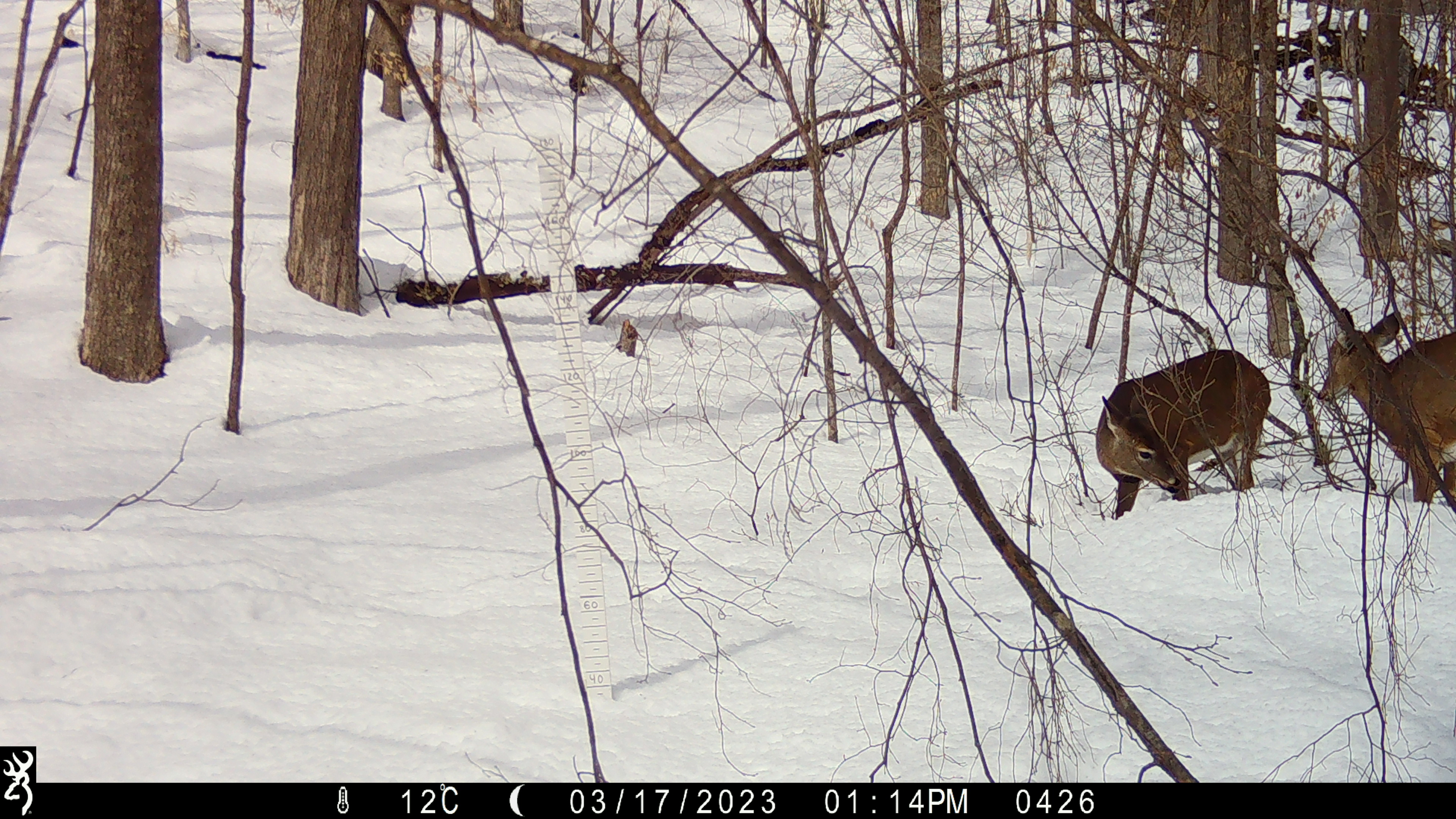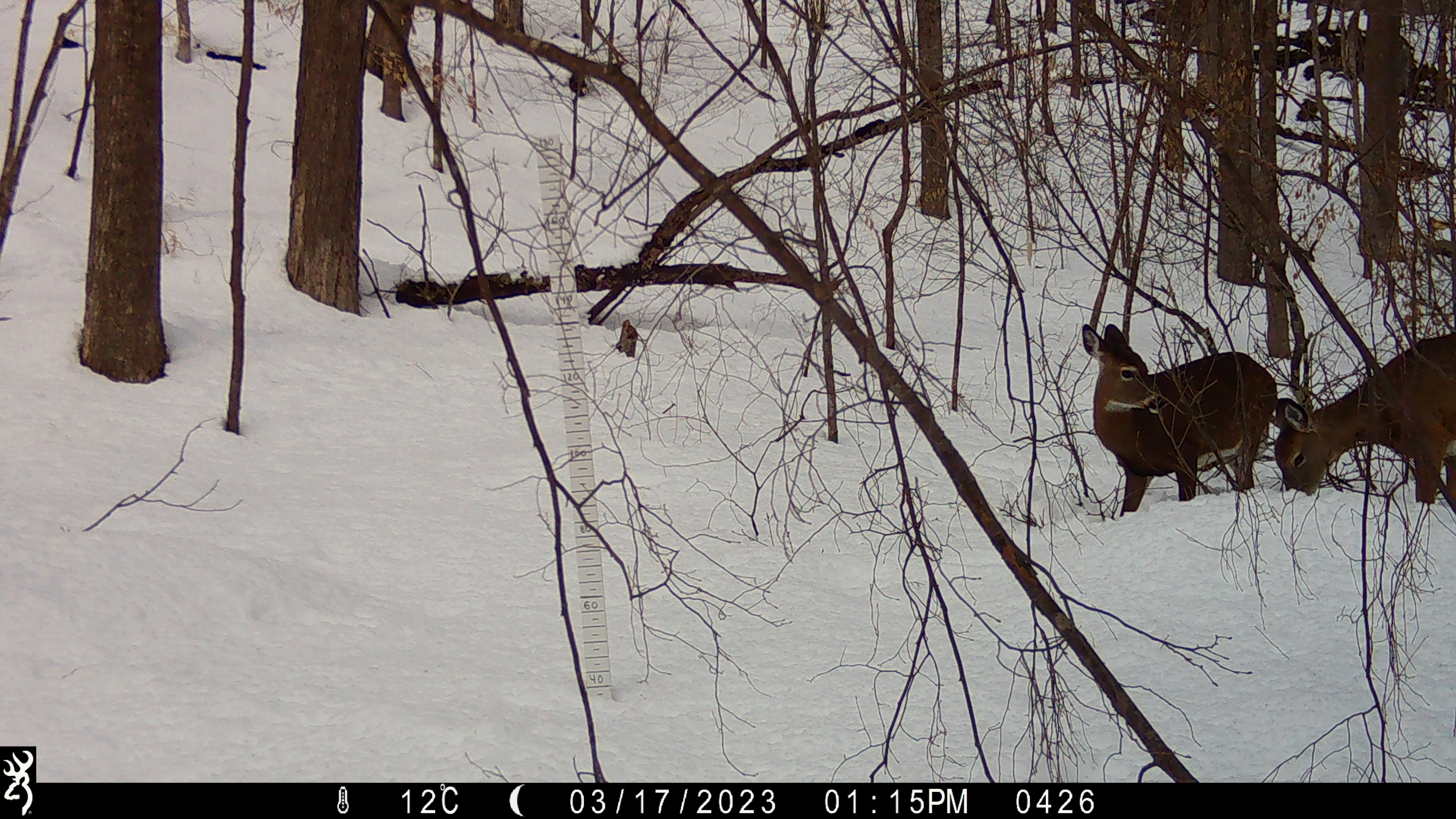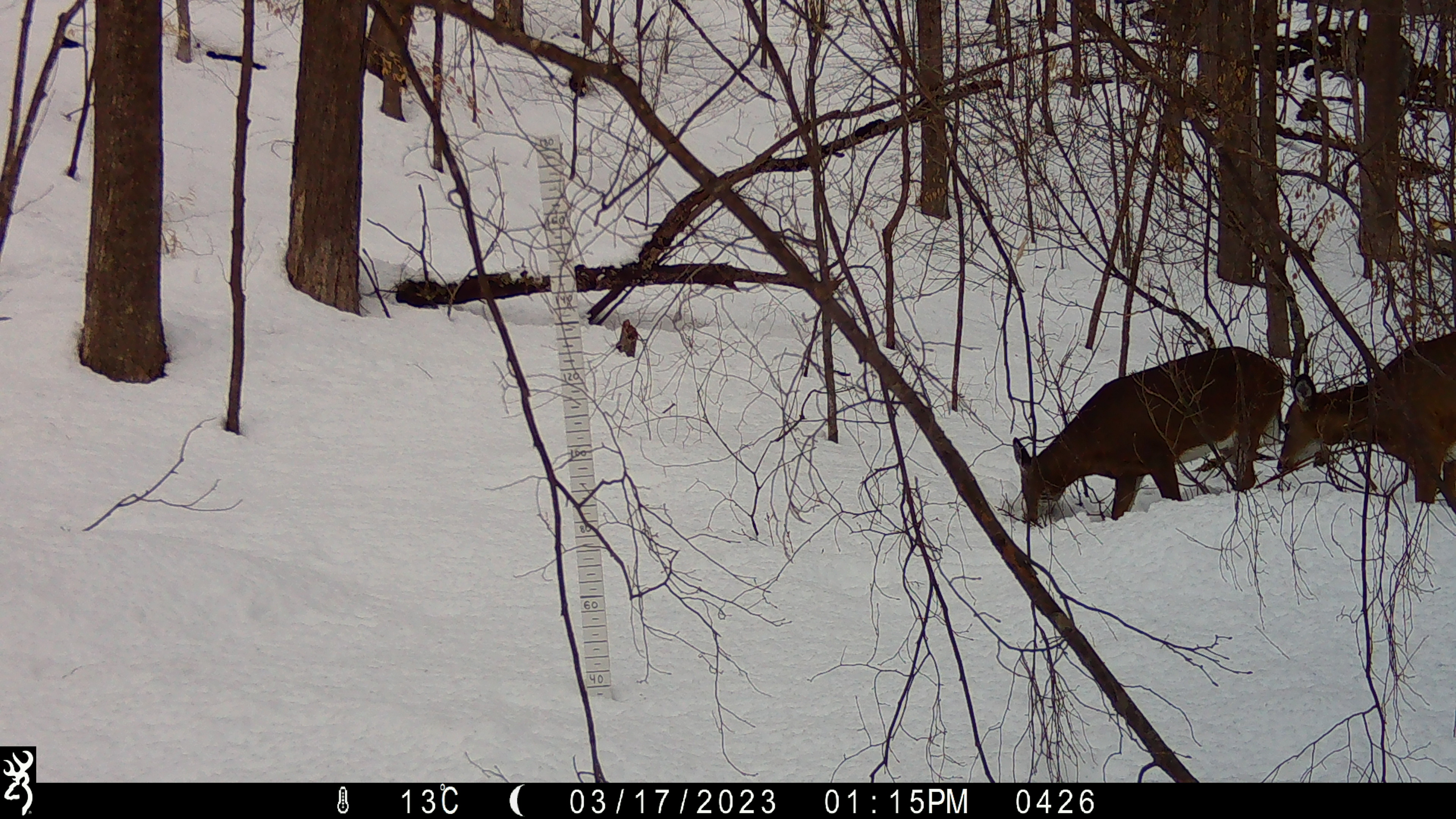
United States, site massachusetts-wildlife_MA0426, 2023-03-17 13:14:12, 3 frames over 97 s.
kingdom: Animalia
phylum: Chordata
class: Mammalia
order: Artiodactyla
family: Cervidae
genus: Odocoileus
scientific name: Odocoileus virginianus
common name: white-tailed deer